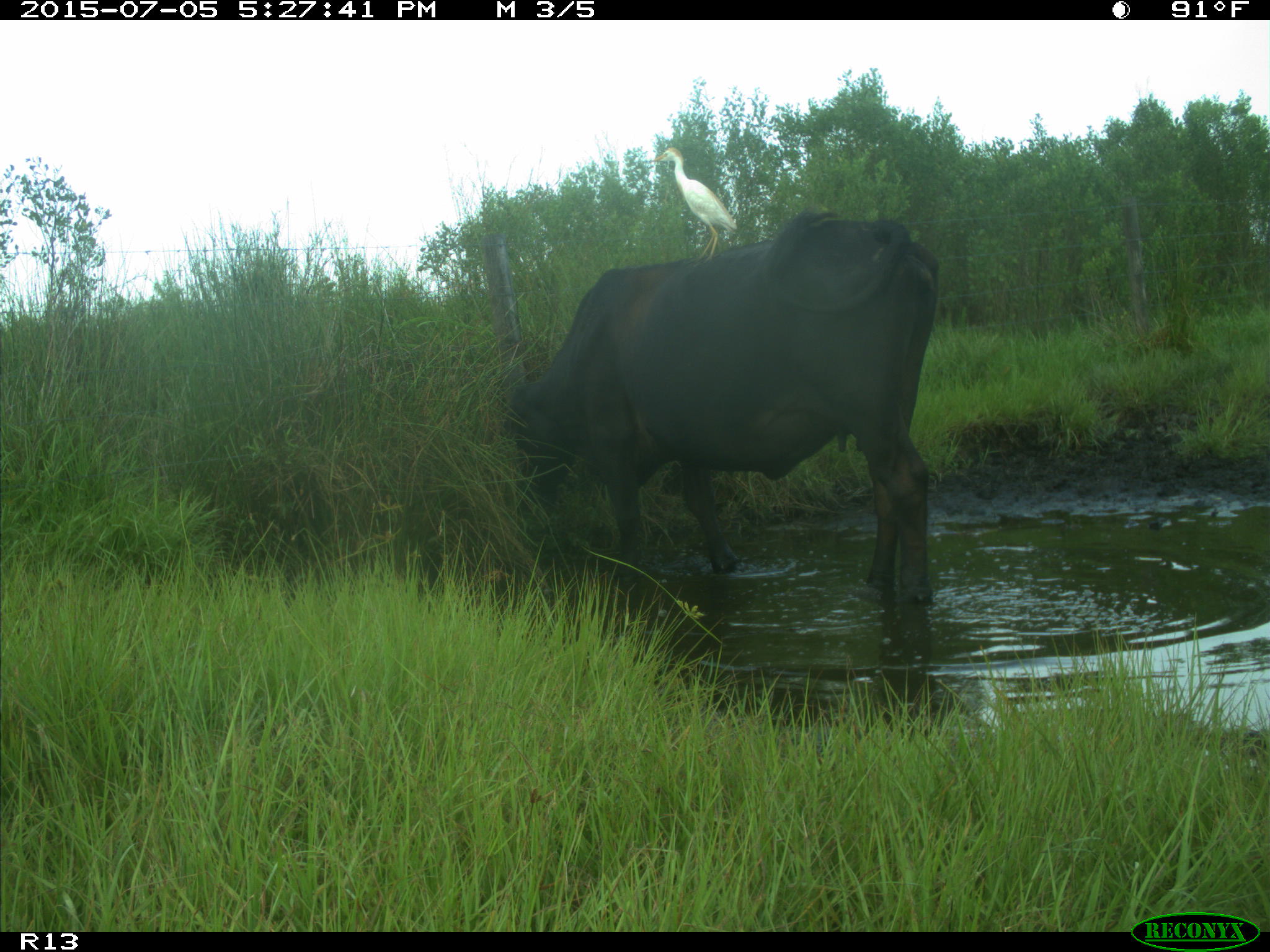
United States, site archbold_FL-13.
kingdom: Animalia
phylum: Chordata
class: Mammalia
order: Artiodactyla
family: Bovidae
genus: Bos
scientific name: Bos taurus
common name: domestic cow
Bos taurus (domestic cow).